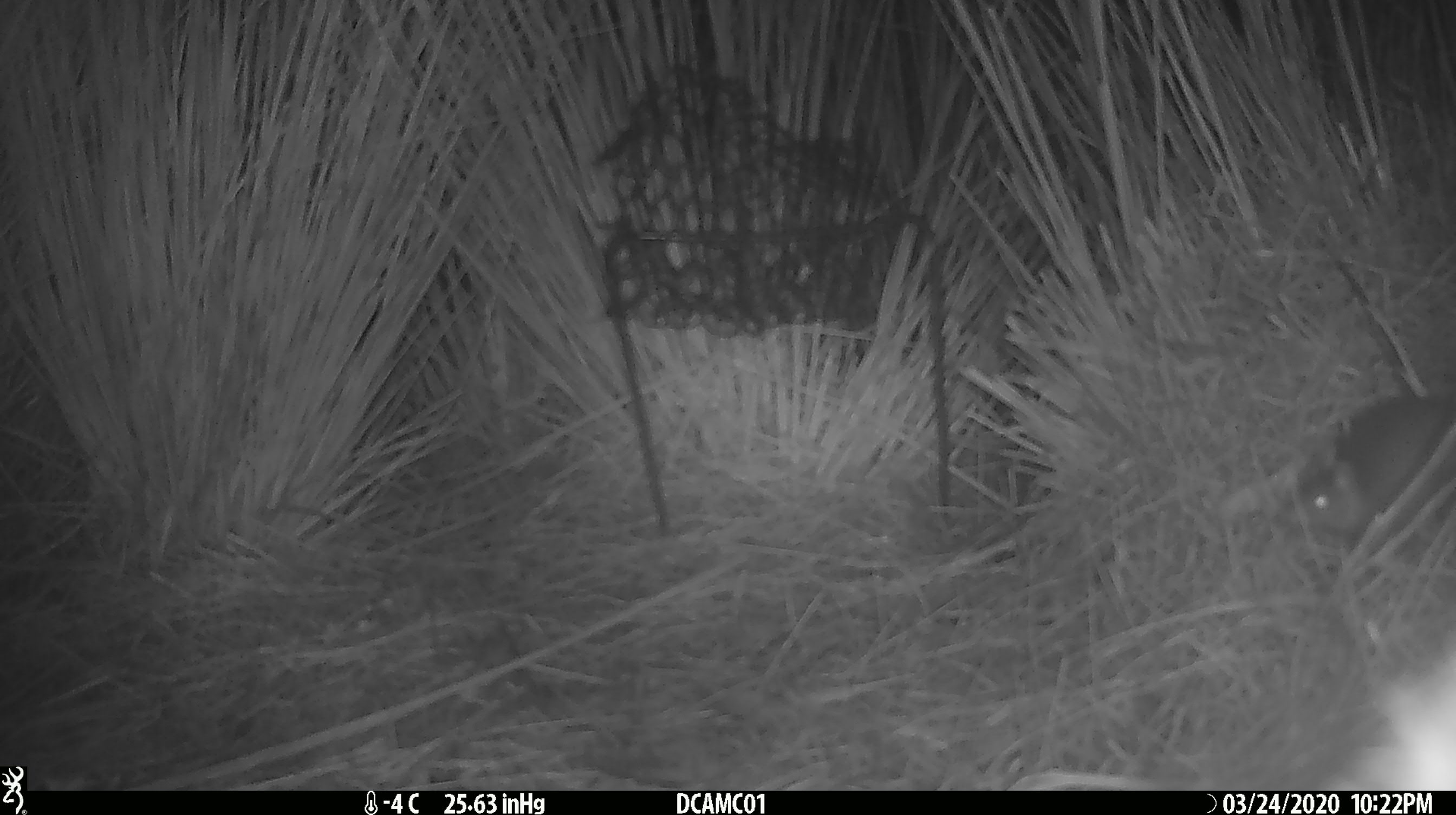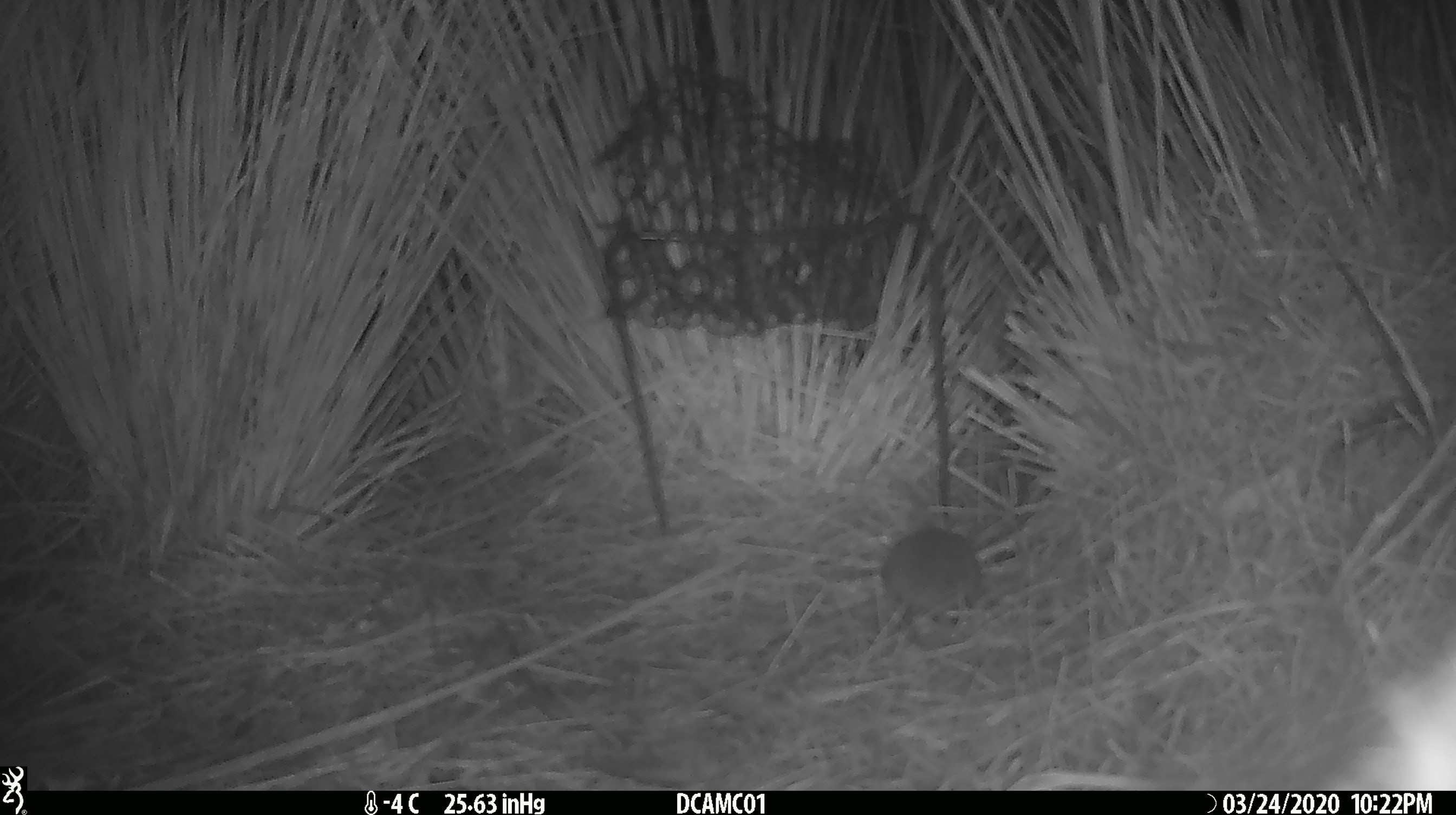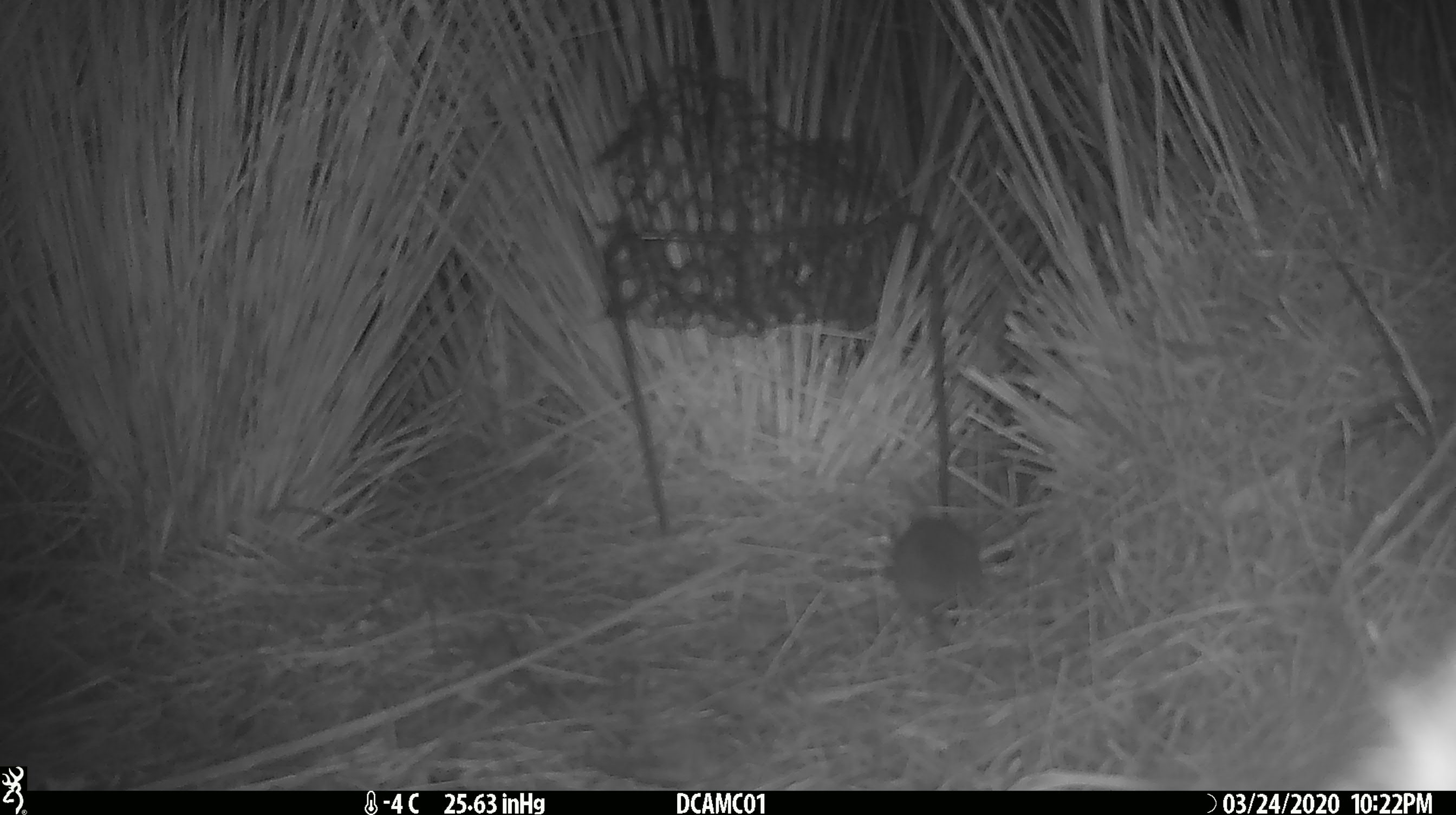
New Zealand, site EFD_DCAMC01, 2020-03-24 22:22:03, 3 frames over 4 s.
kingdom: Animalia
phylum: Chordata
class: Mammalia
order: Rodentia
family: Muridae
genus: Mus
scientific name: Mus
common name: mouse